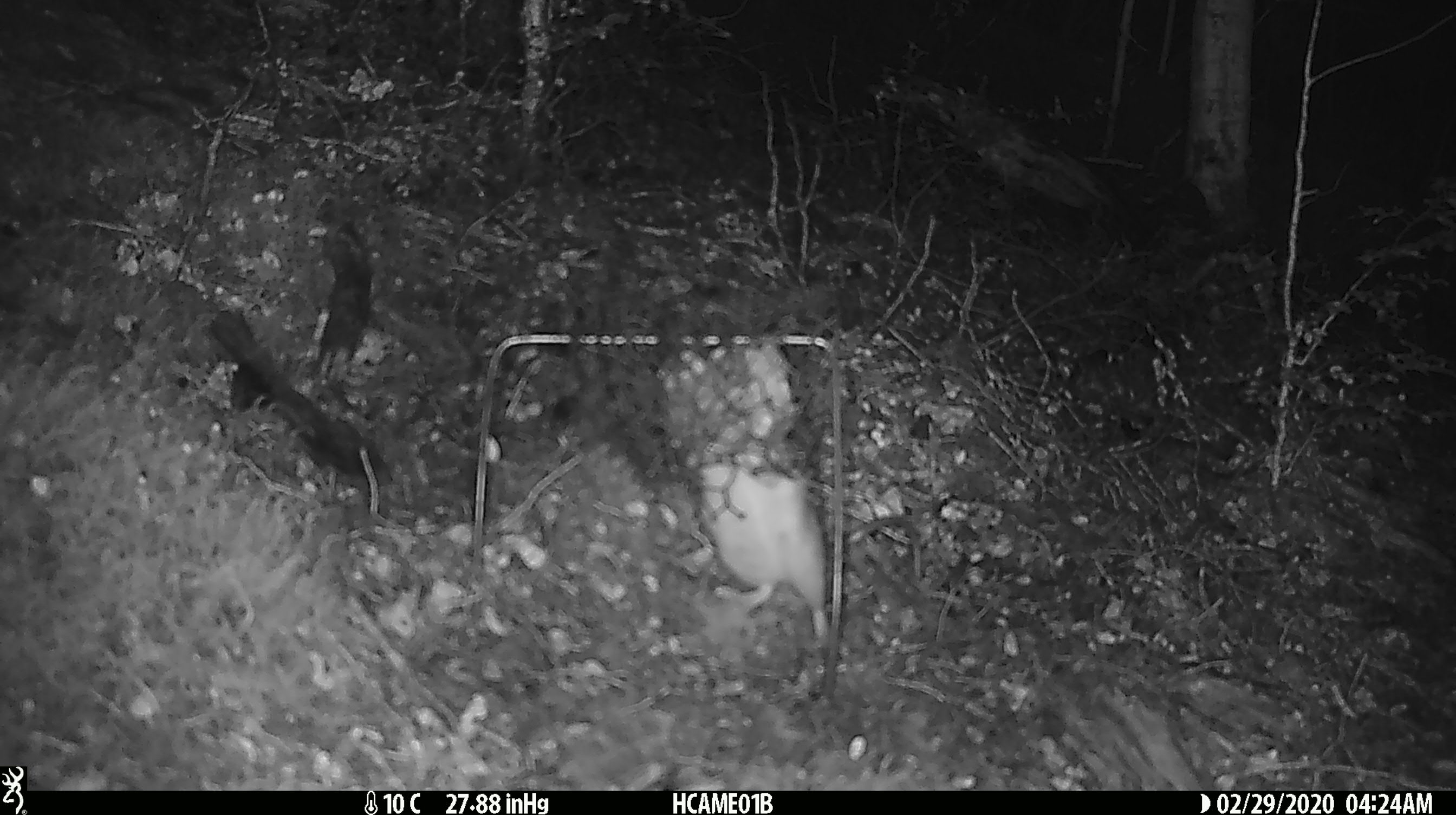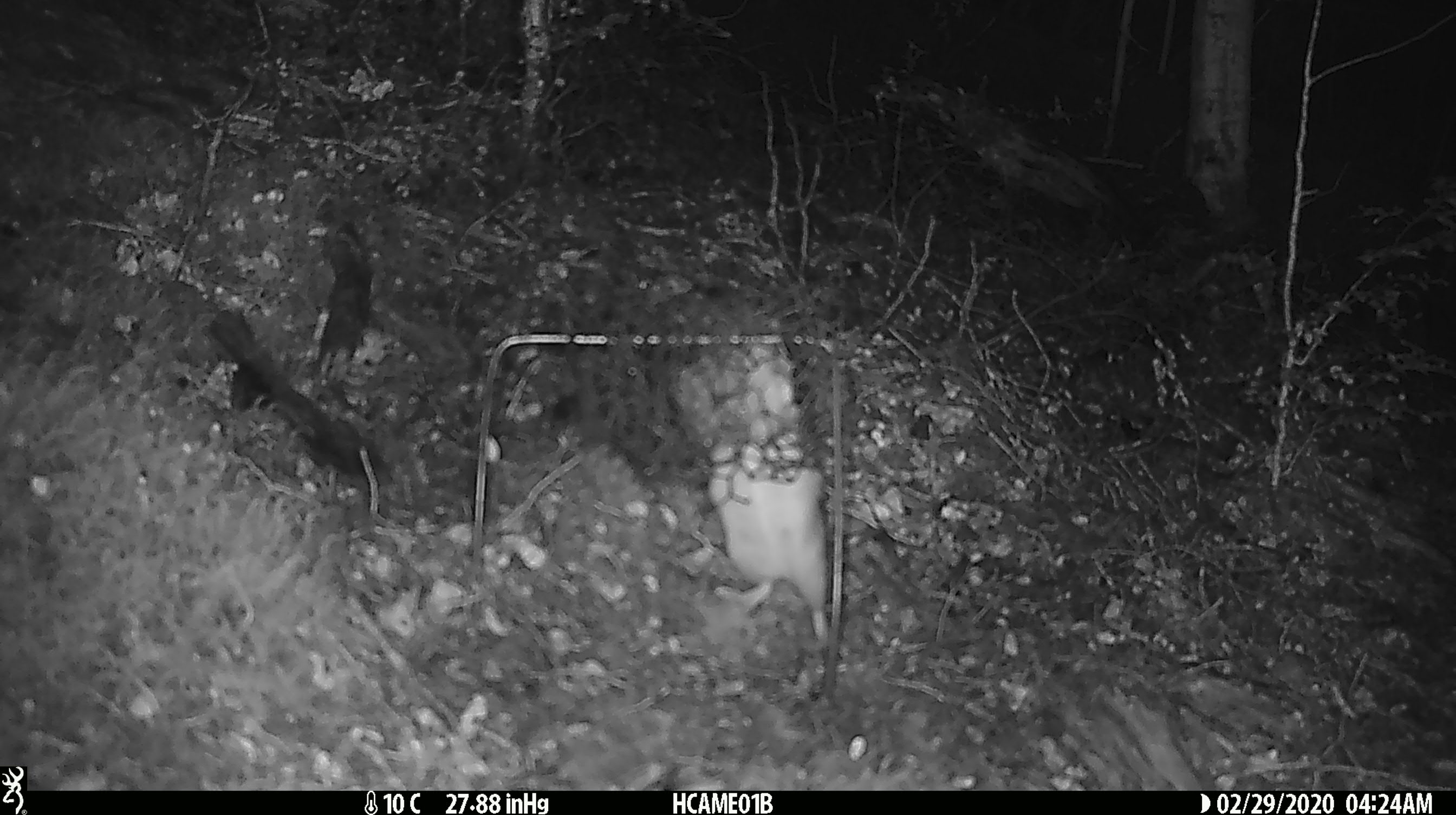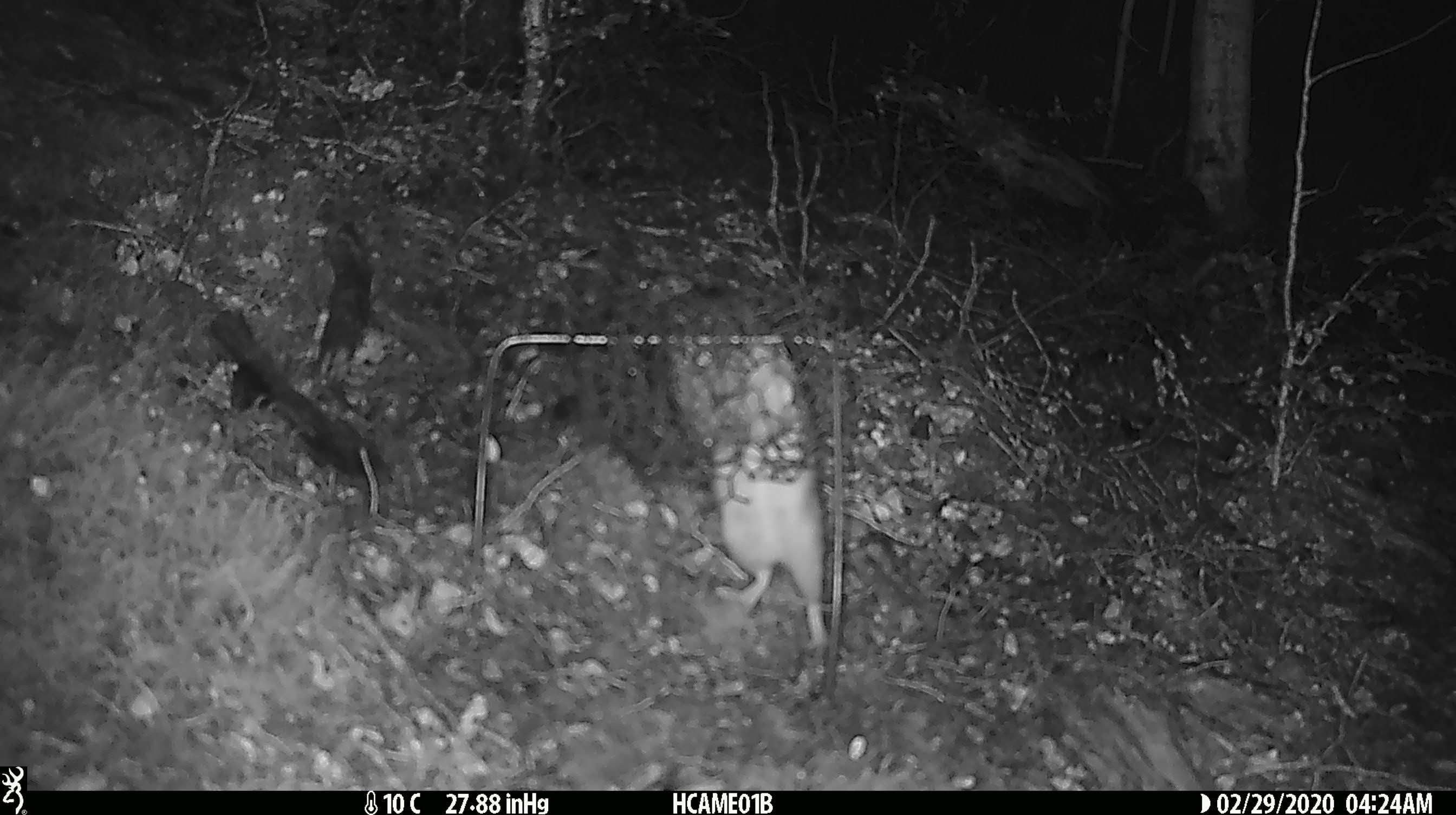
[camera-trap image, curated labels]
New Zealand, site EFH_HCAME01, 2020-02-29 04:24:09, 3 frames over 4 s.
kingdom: Animalia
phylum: Chordata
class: Mammalia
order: Rodentia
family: Muridae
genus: Rattus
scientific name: Rattus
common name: rat